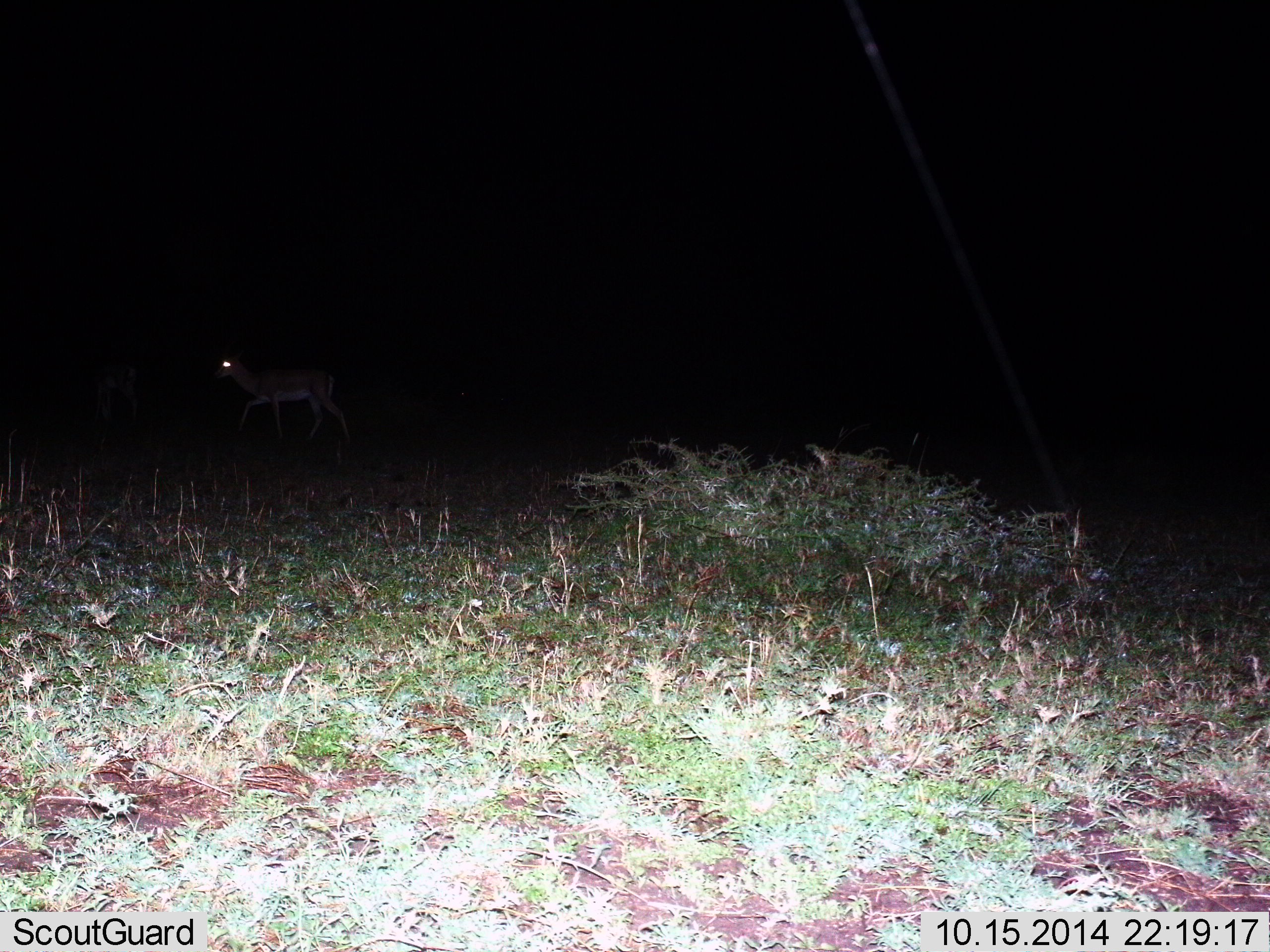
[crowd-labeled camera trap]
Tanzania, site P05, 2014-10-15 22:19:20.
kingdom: Animalia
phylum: Chordata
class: Mammalia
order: Artiodactyla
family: Bovidae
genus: Nanger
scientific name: Nanger granti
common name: grant's gazelle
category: gazellegrants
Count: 1.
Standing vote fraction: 14%.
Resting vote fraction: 0%.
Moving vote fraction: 86%.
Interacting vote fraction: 0%.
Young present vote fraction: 0%.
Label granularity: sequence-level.